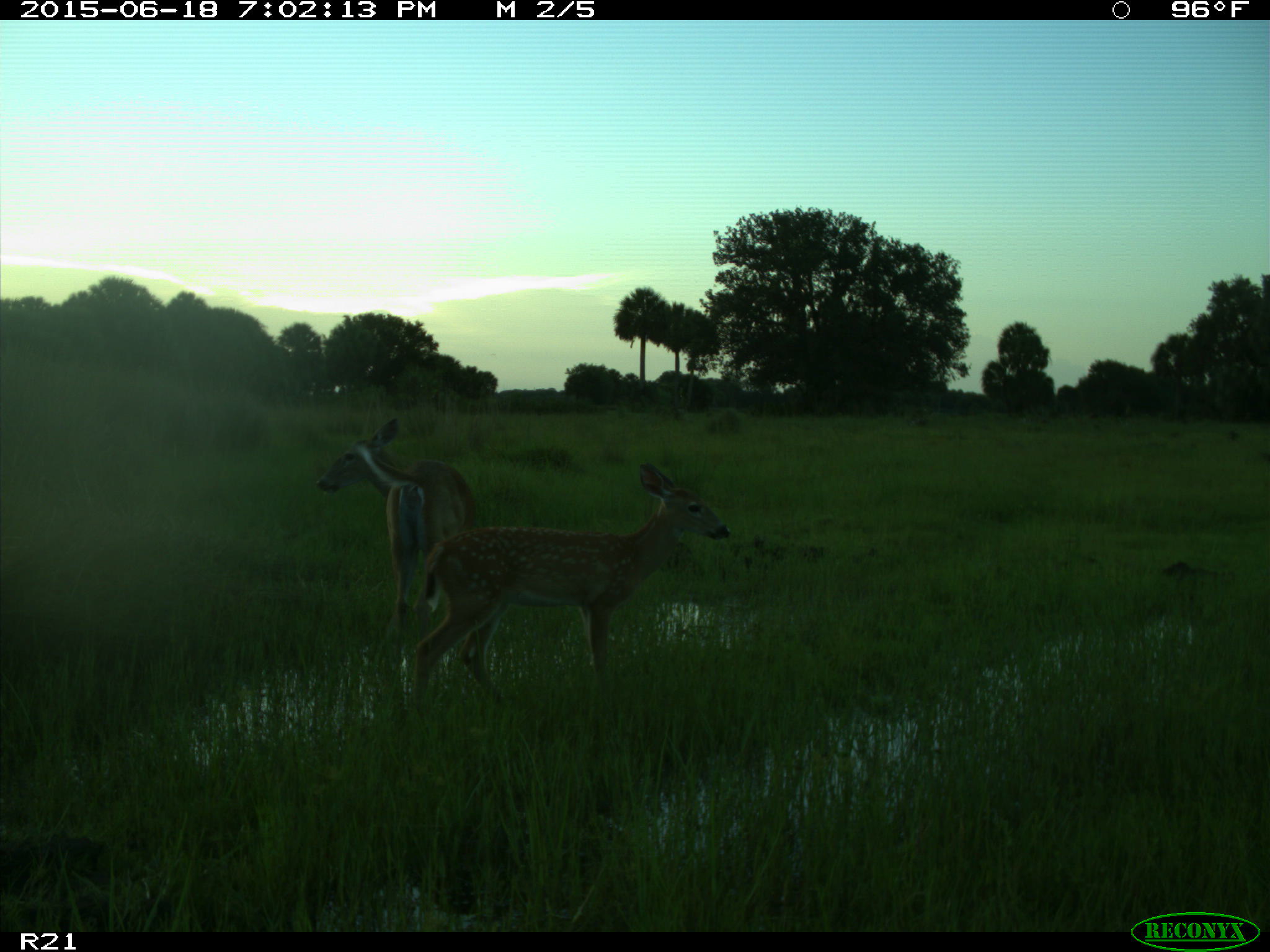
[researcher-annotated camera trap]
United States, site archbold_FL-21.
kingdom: Animalia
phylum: Chordata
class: Mammalia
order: Artiodactyla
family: Cervidae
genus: Odocoileus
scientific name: Odocoileus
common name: deer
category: unidentified deer